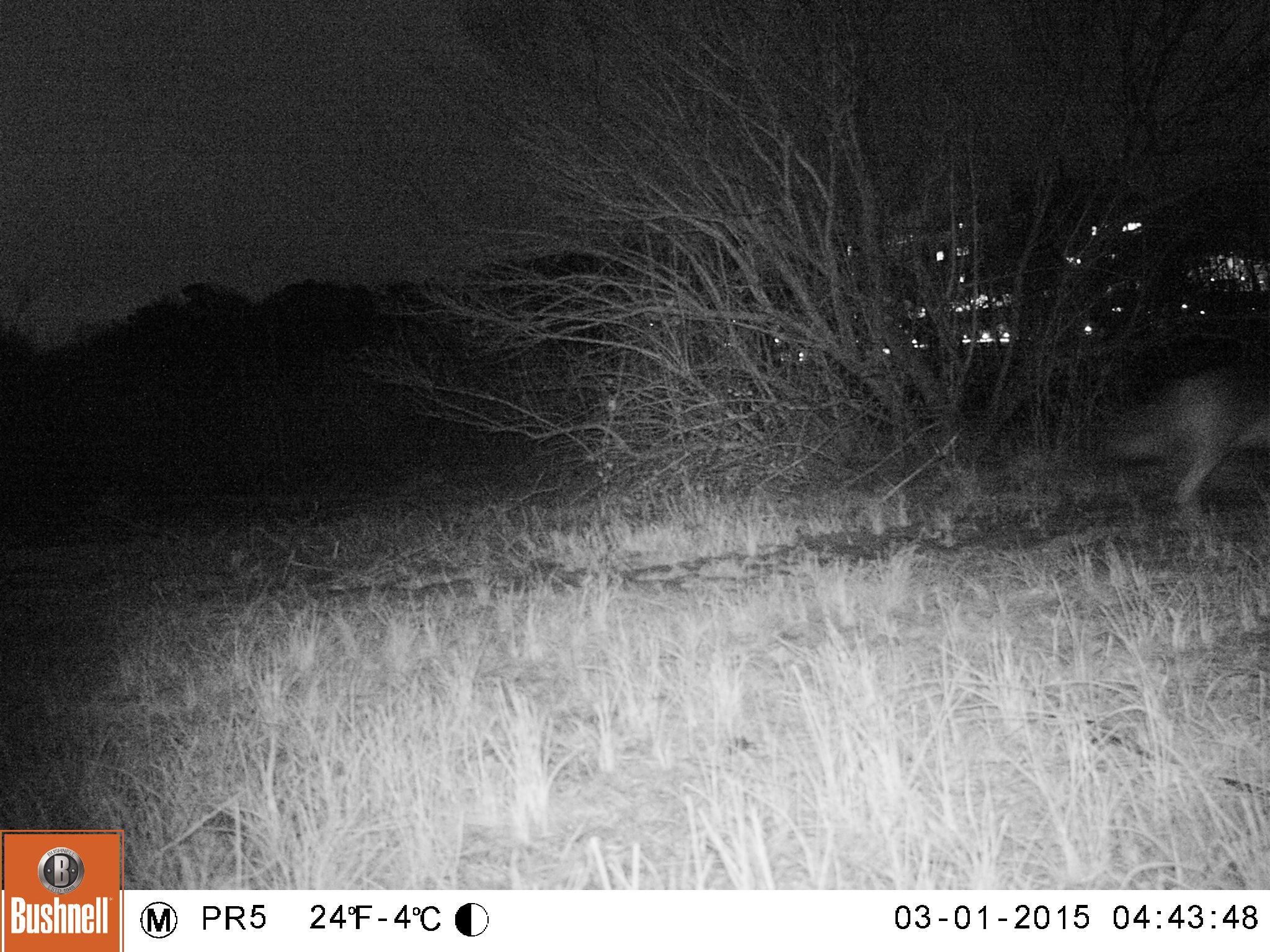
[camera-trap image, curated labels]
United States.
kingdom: Animalia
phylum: Chordata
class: Mammalia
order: Carnivora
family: Canidae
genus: Canis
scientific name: Canis latrans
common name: coyote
Coyote (Canis latrans).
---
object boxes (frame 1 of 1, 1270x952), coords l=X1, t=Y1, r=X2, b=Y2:
Coyote: l=1085, t=333, r=1270, b=545